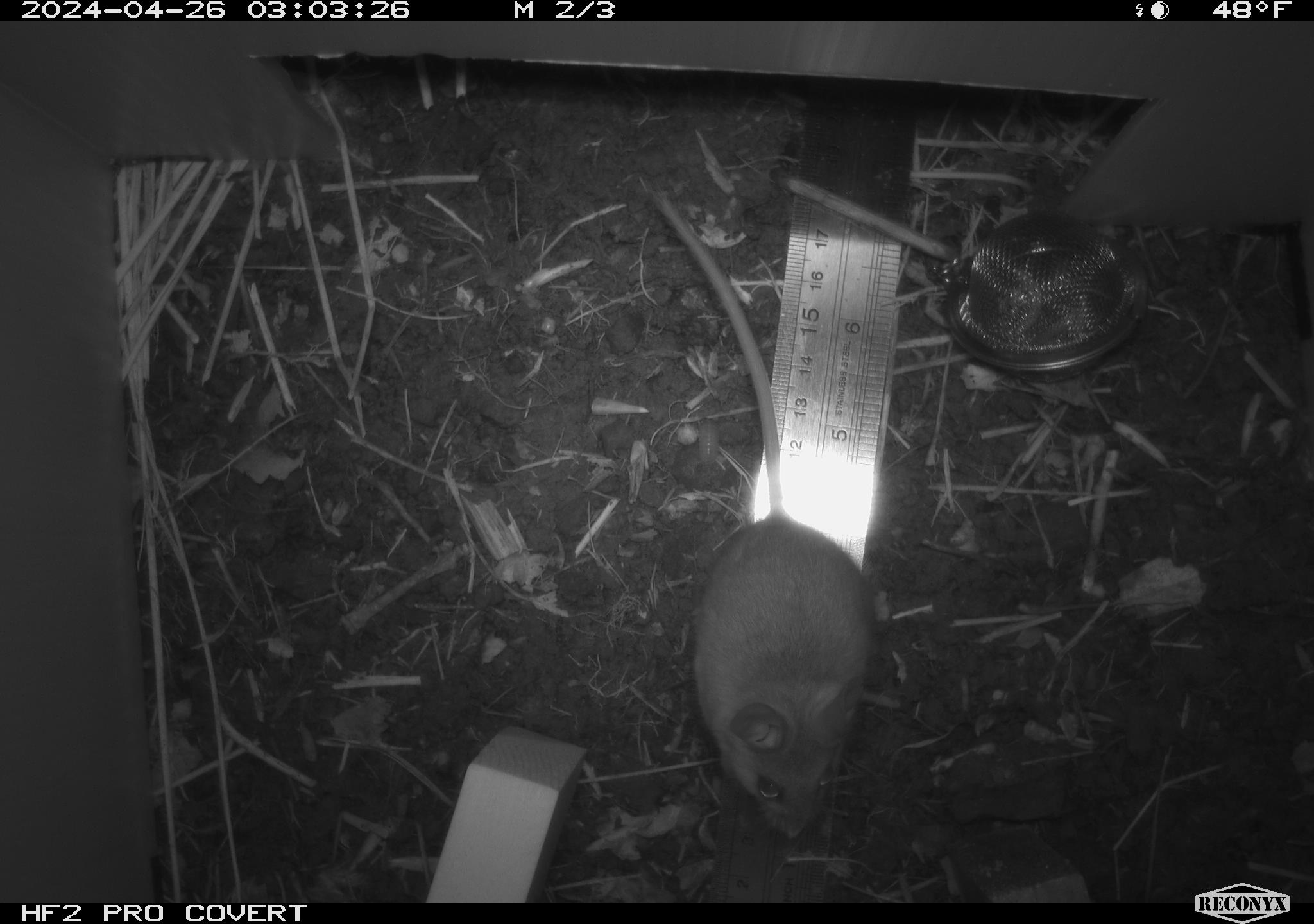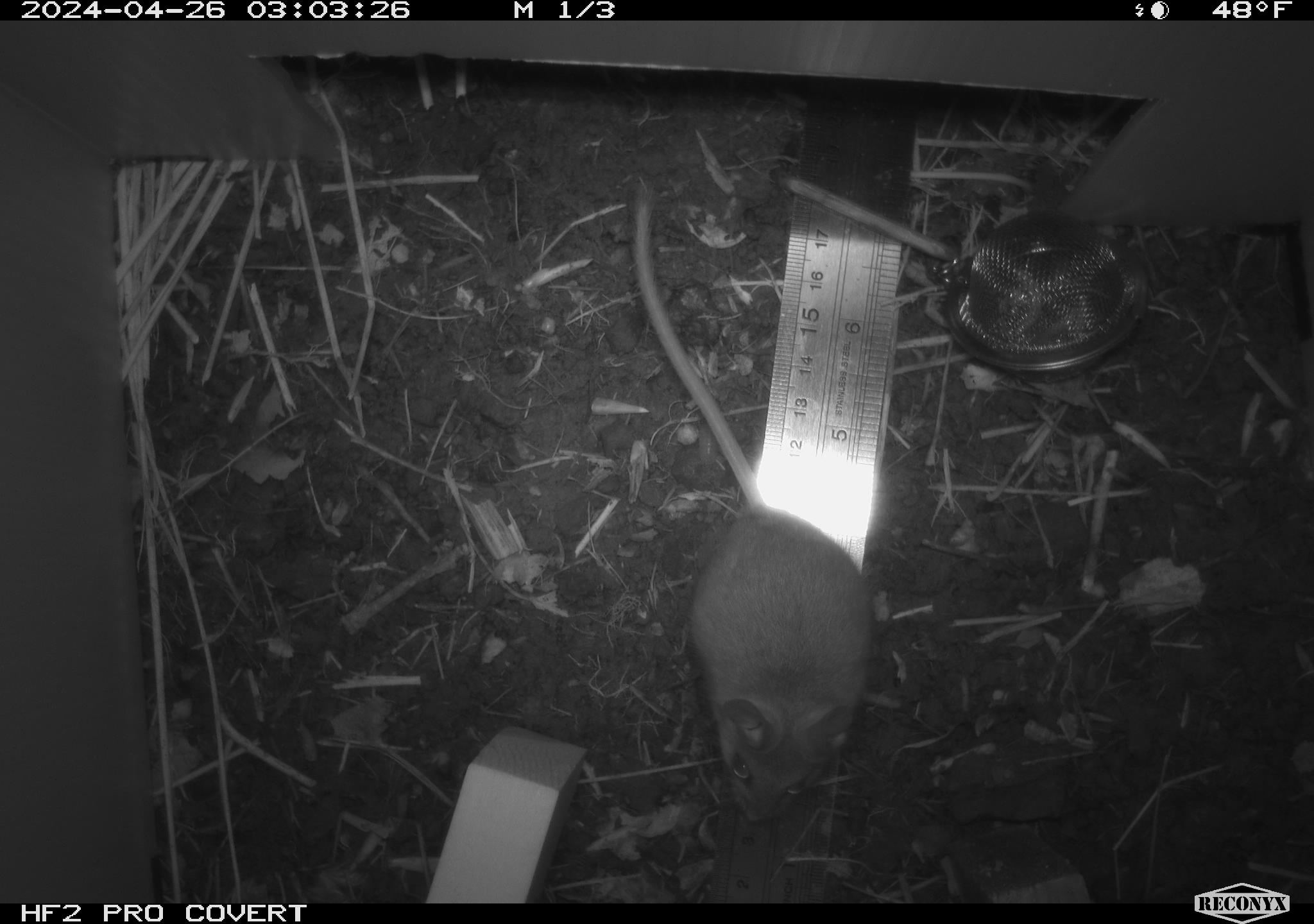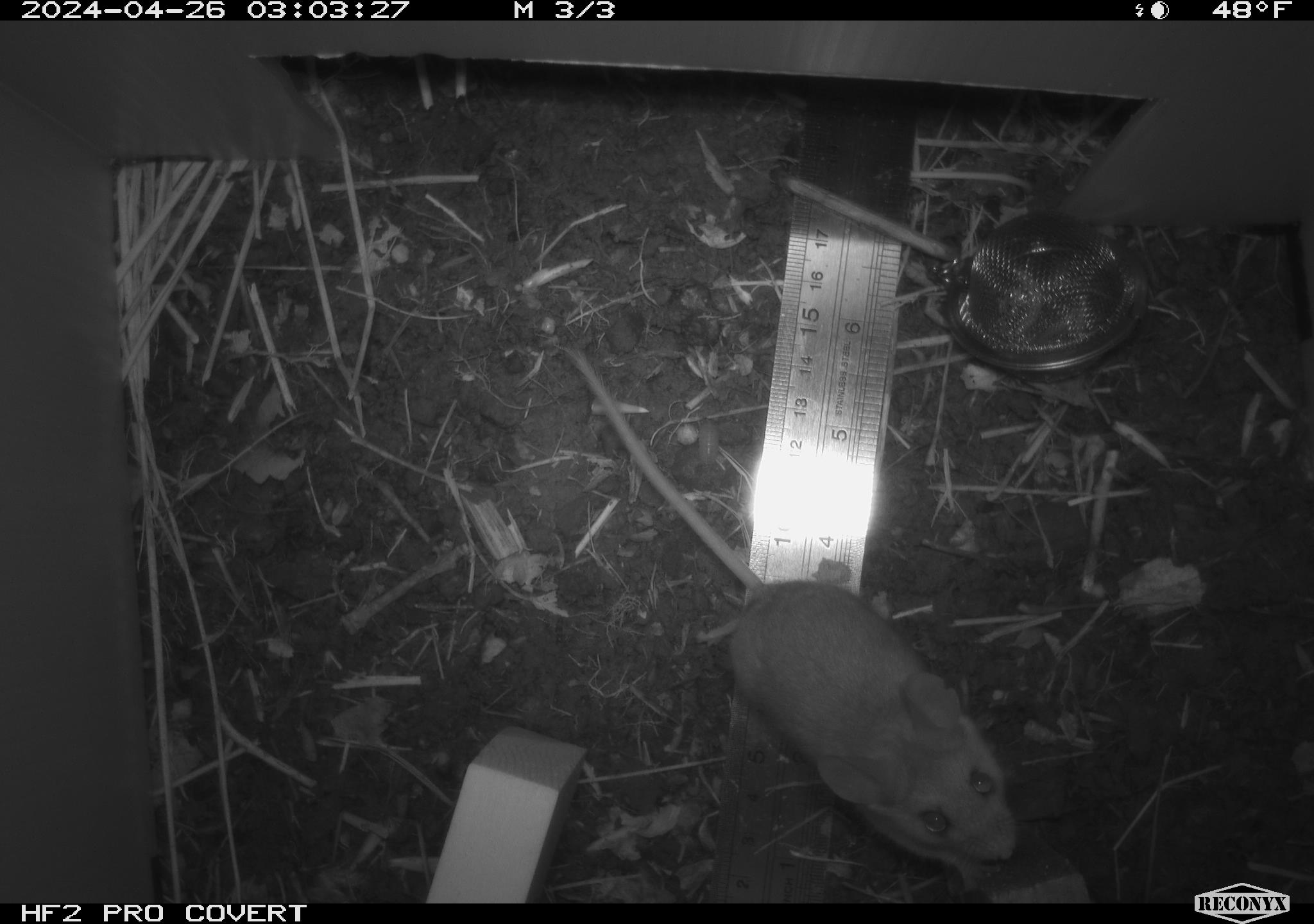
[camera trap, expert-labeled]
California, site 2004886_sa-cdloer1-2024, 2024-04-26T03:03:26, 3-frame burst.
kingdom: Animalia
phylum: Chordata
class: Mammalia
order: Rodentia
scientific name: Rodentia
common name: mouse species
Mouse species (Rodentia).